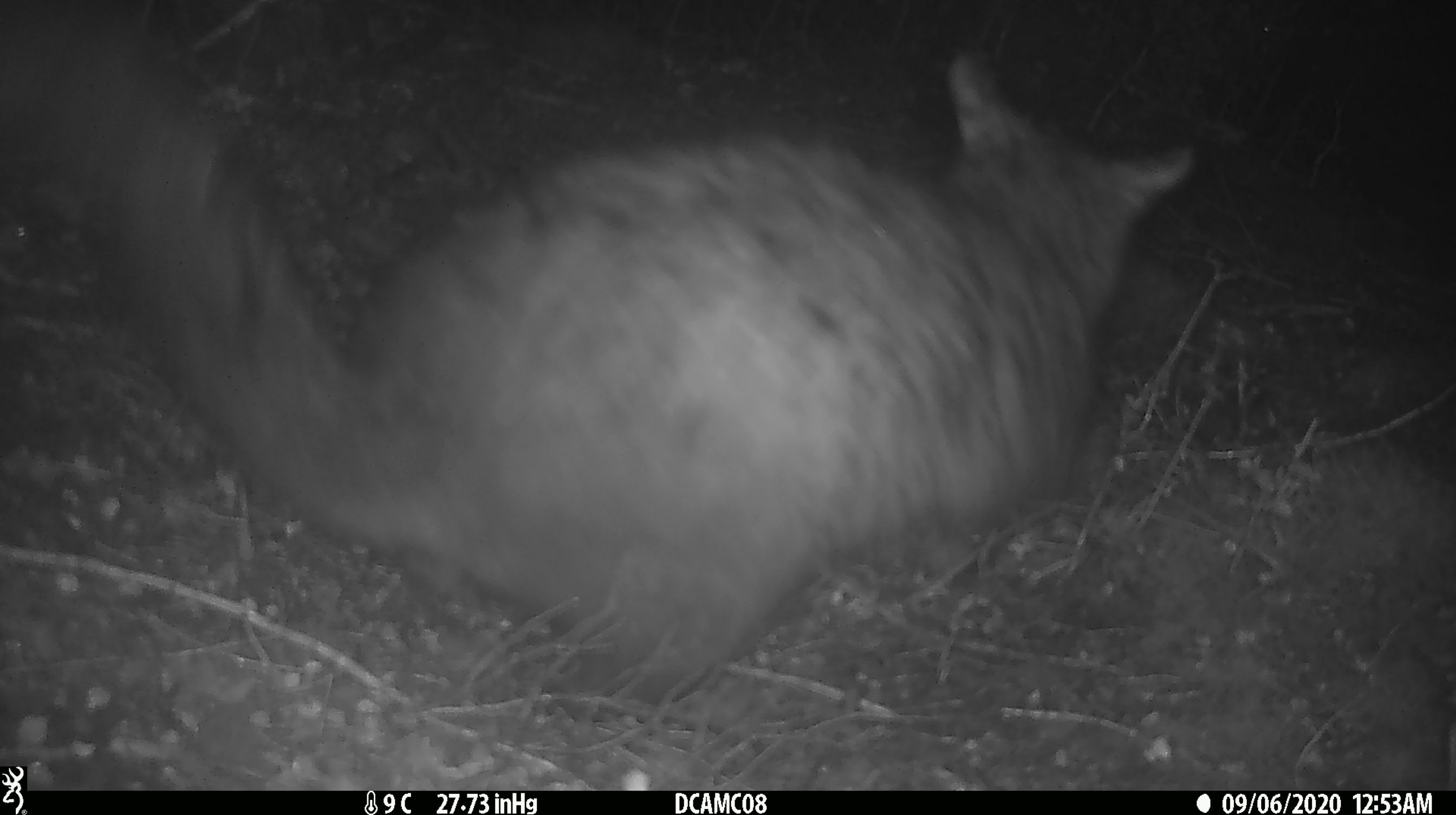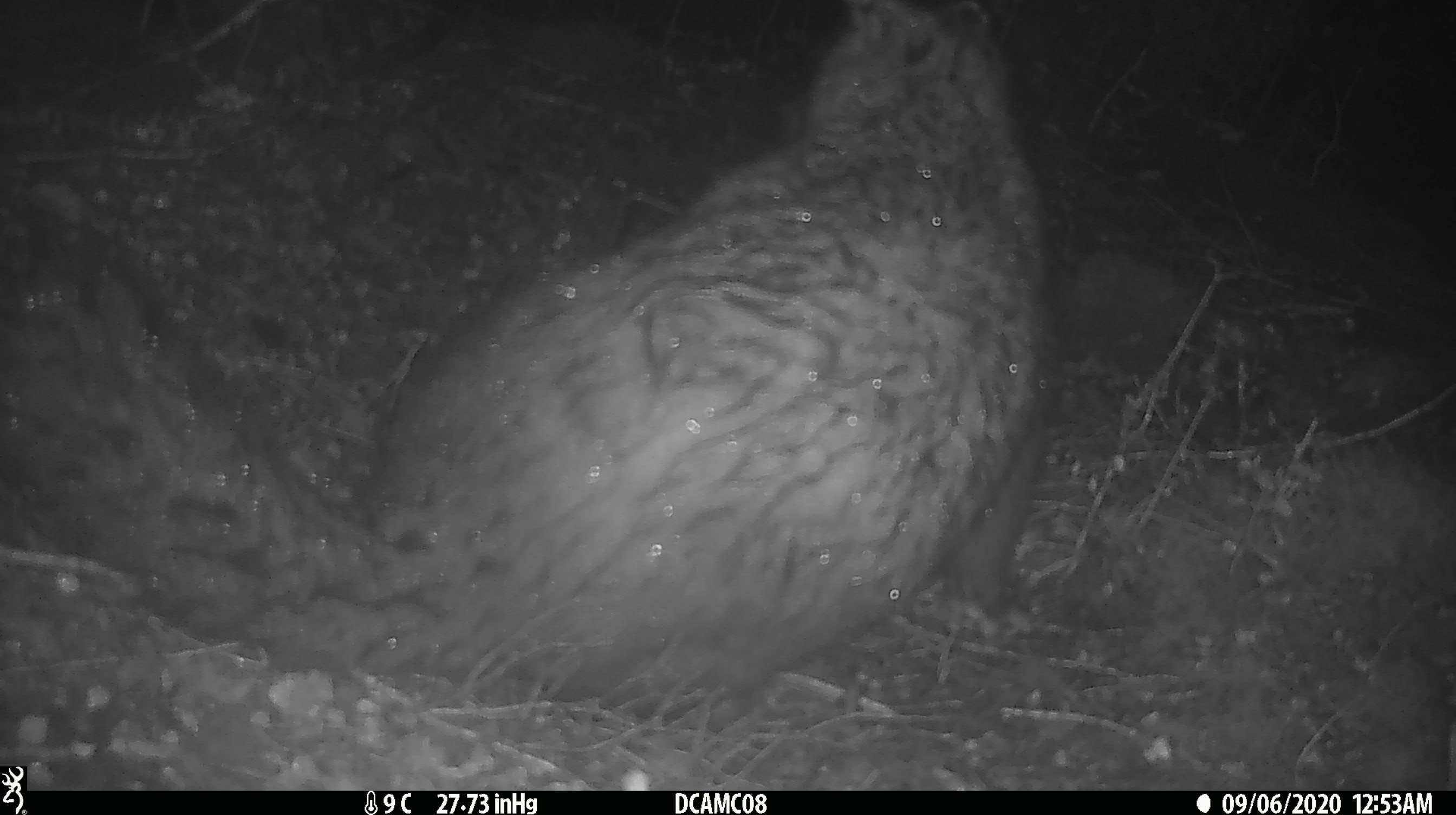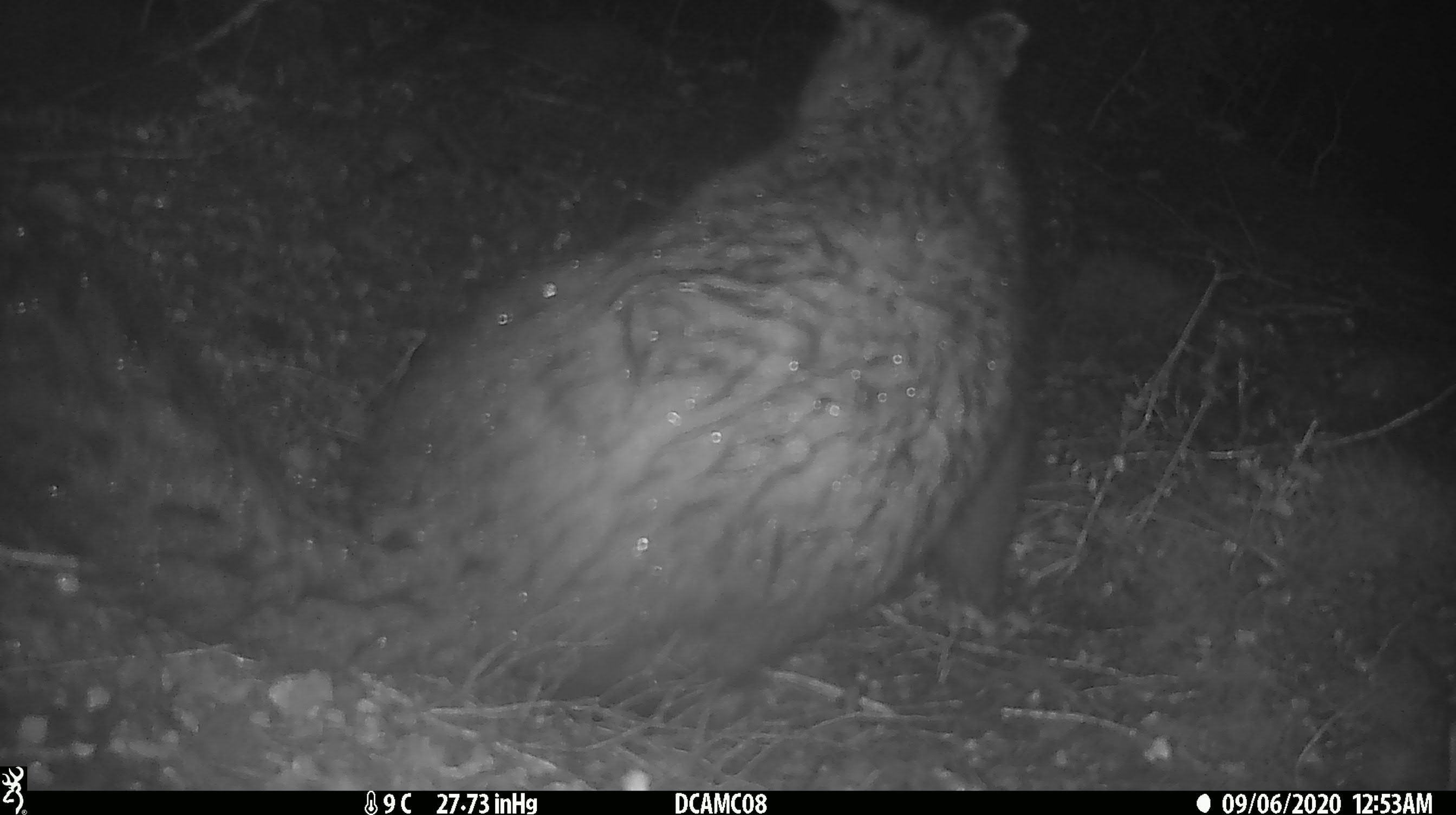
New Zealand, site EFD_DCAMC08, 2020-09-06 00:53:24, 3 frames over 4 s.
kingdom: Animalia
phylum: Chordata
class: Mammalia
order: Diprotodontia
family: Phalangeridae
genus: Trichosurus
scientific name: Trichosurus vulpecula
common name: common brushtail possum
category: possum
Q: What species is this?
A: Possum (common brushtail possum) (Trichosurus vulpecula).